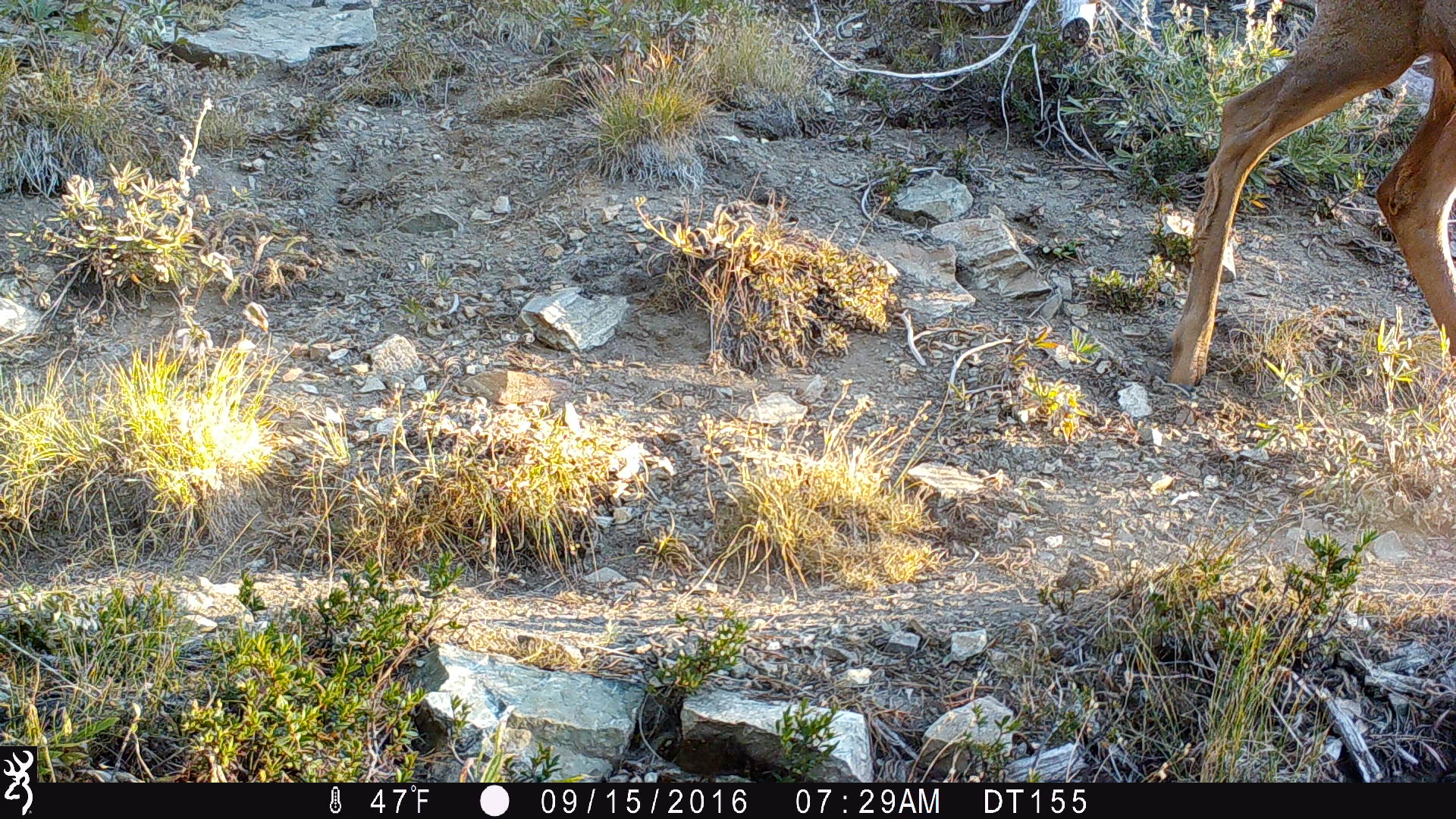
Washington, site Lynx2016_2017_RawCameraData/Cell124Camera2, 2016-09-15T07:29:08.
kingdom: Animalia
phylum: Chordata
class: Mammalia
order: Artiodactyla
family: Cervidae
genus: Odocoileus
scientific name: Odocoileus hemionus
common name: mule deer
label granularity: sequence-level